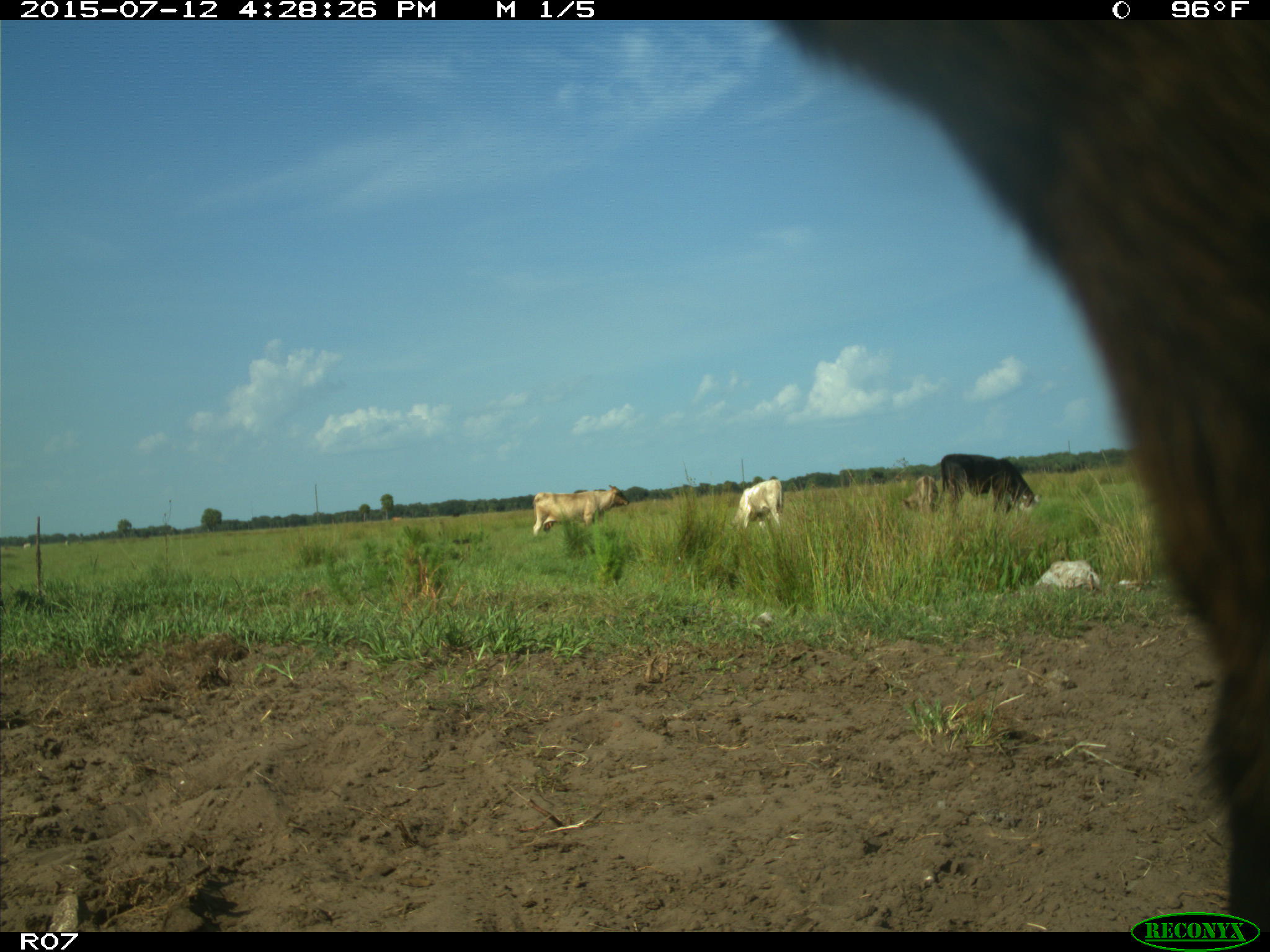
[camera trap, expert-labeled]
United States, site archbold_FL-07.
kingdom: Animalia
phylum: Chordata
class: Mammalia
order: Artiodactyla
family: Bovidae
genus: Bos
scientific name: Bos taurus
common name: domestic cow